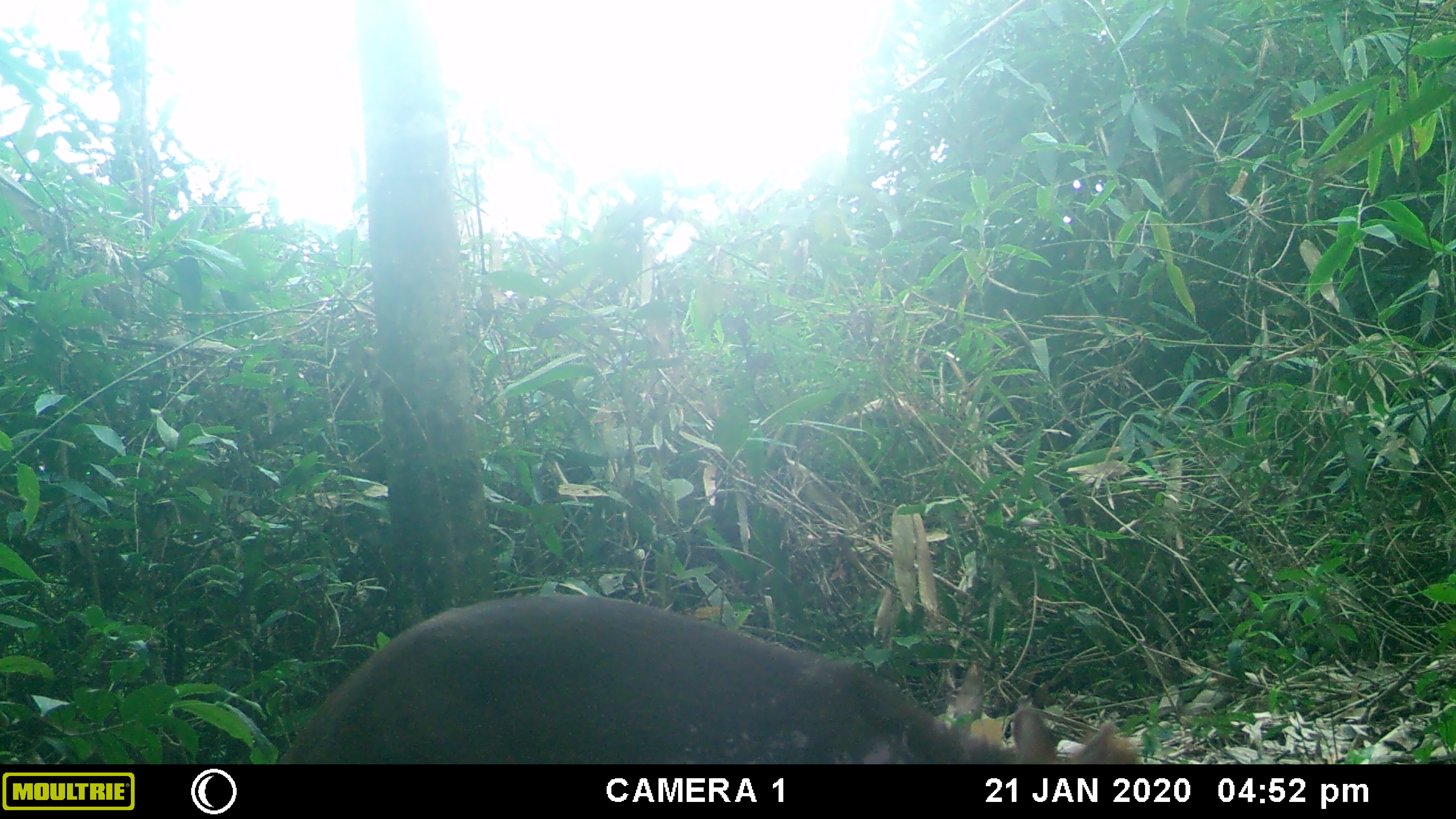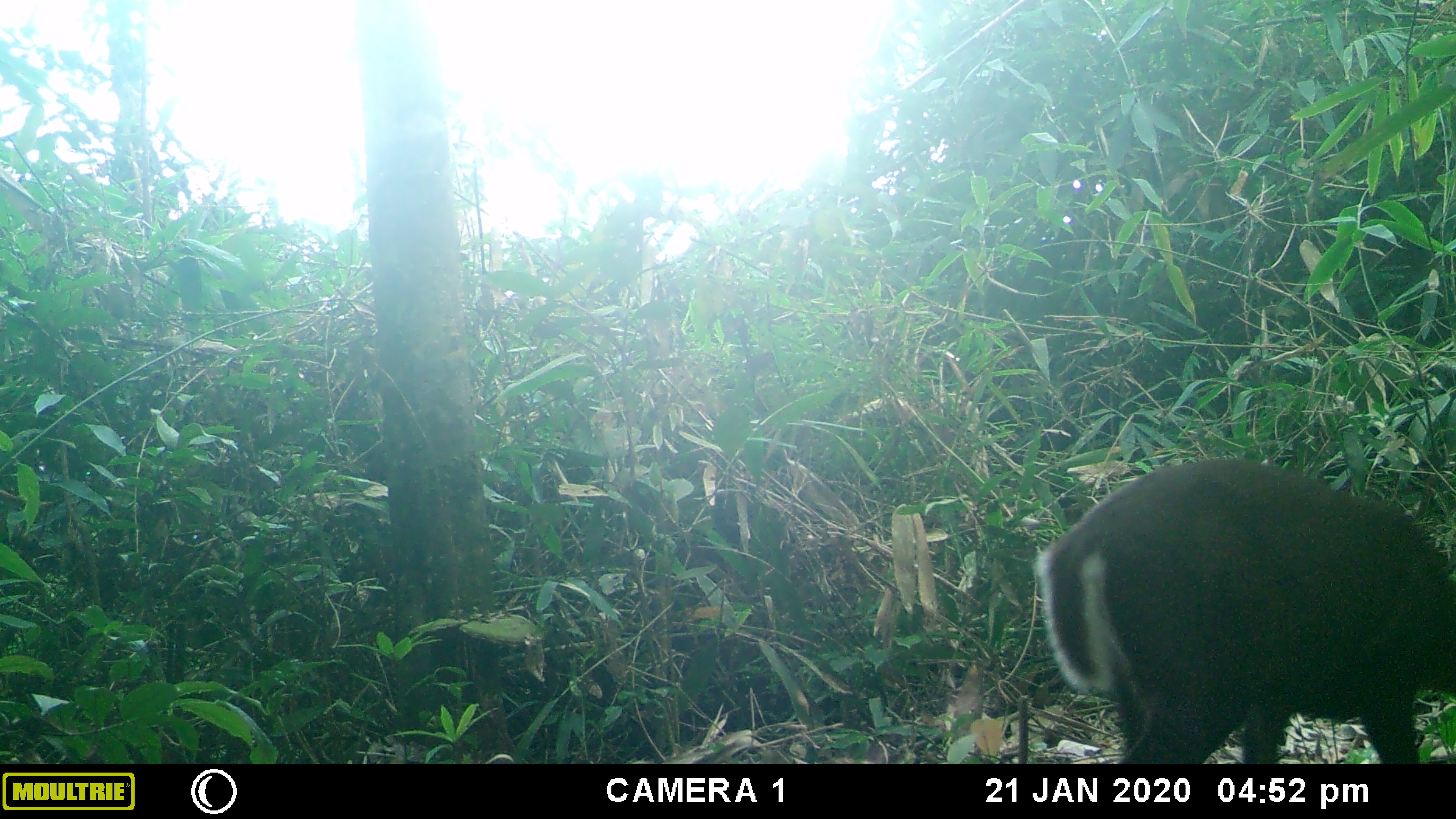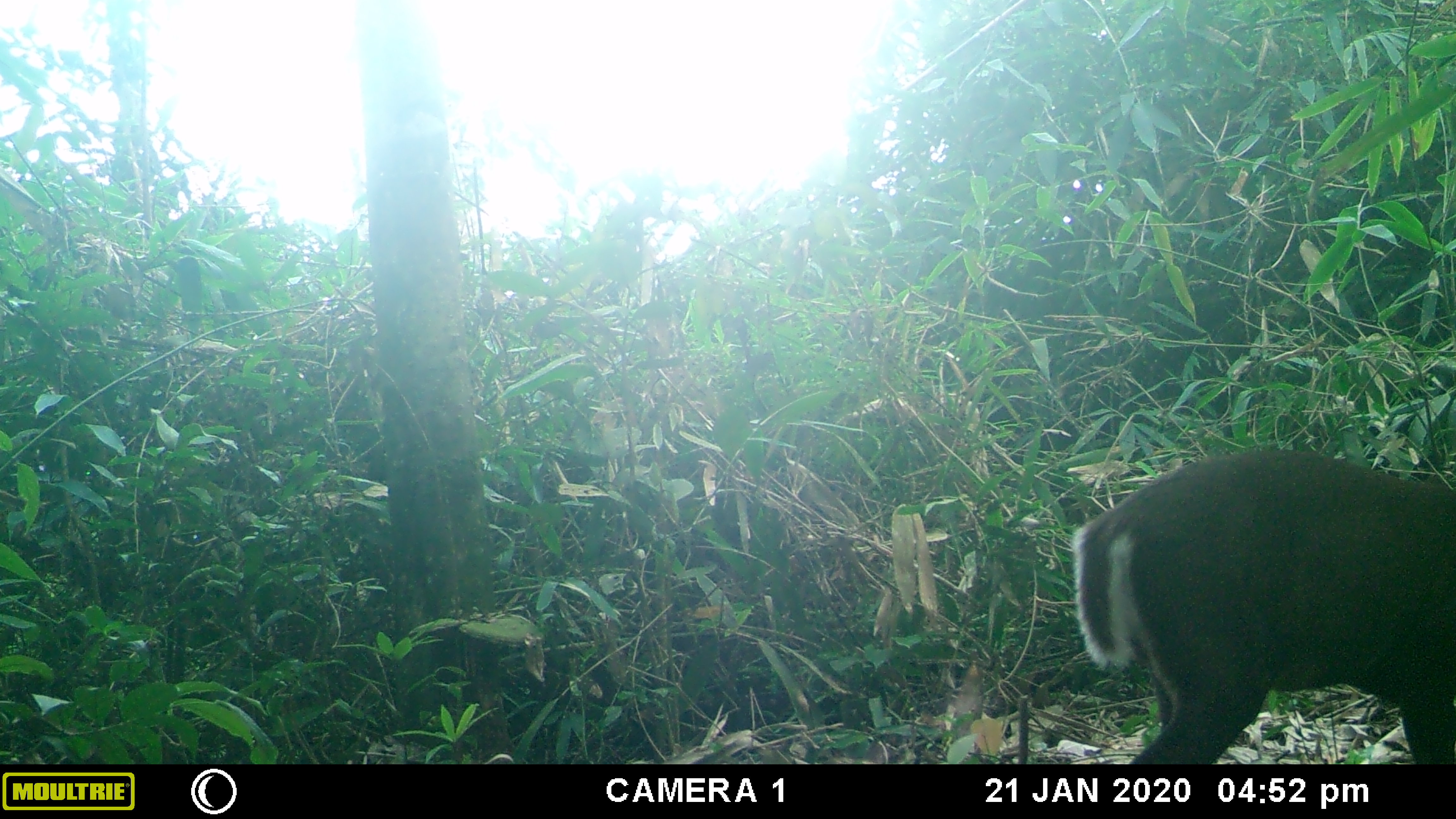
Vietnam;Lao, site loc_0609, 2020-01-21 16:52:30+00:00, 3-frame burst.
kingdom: Animalia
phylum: Chordata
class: Mammalia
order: Artiodactyla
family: Cervidae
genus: Muntiacus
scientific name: Muntiacus rooseveltorum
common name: roosevelt's muntjac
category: roosevelts muntjac group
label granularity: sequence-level